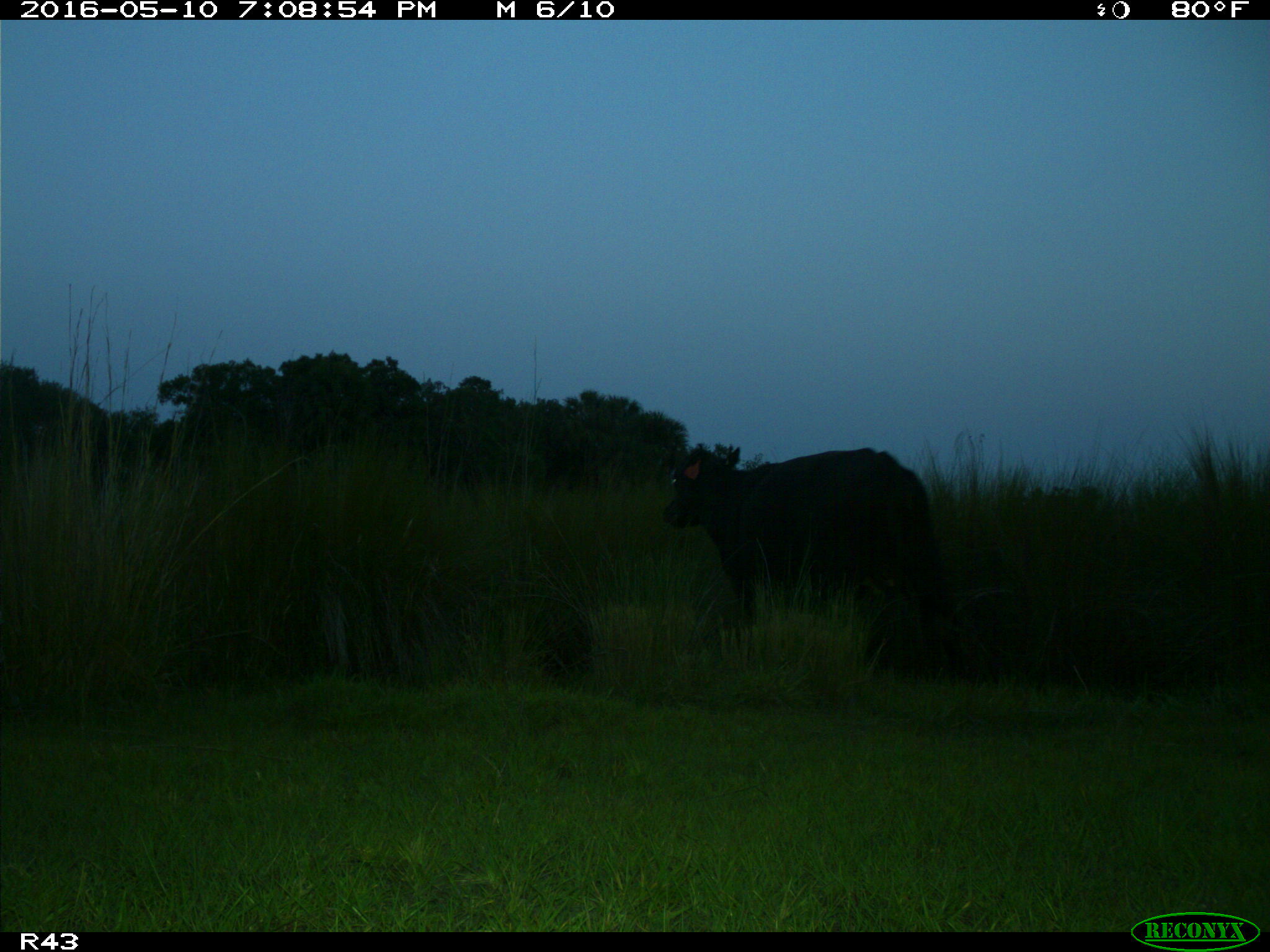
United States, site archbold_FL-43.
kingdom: Animalia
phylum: Chordata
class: Mammalia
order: Artiodactyla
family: Bovidae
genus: Bos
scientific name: Bos taurus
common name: domestic cow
Bos taurus (domestic cow).